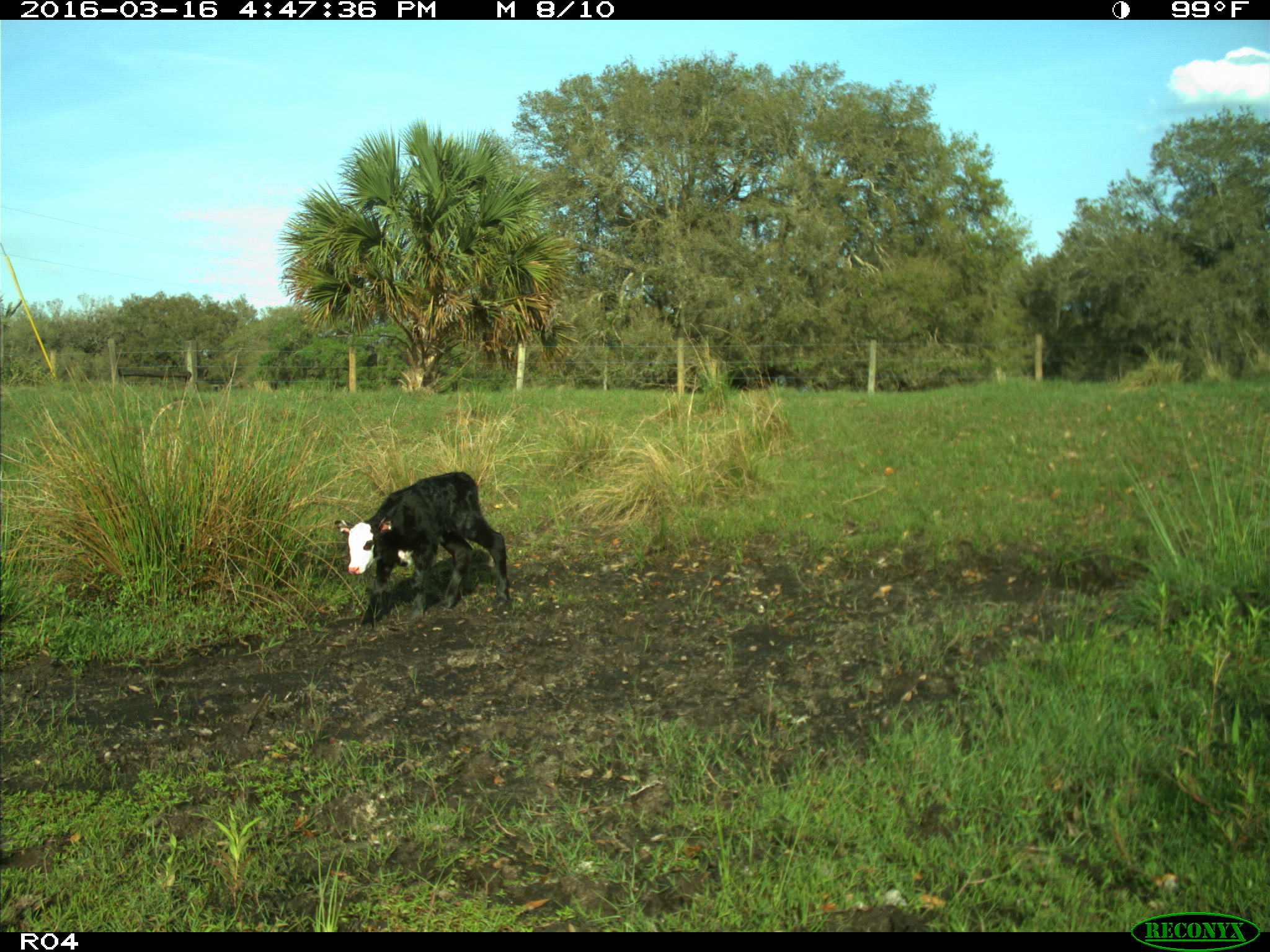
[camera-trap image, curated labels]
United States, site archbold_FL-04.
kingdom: Animalia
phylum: Chordata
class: Mammalia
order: Artiodactyla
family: Bovidae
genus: Bos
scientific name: Bos taurus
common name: domestic cow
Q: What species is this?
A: Bos taurus (domestic cow).